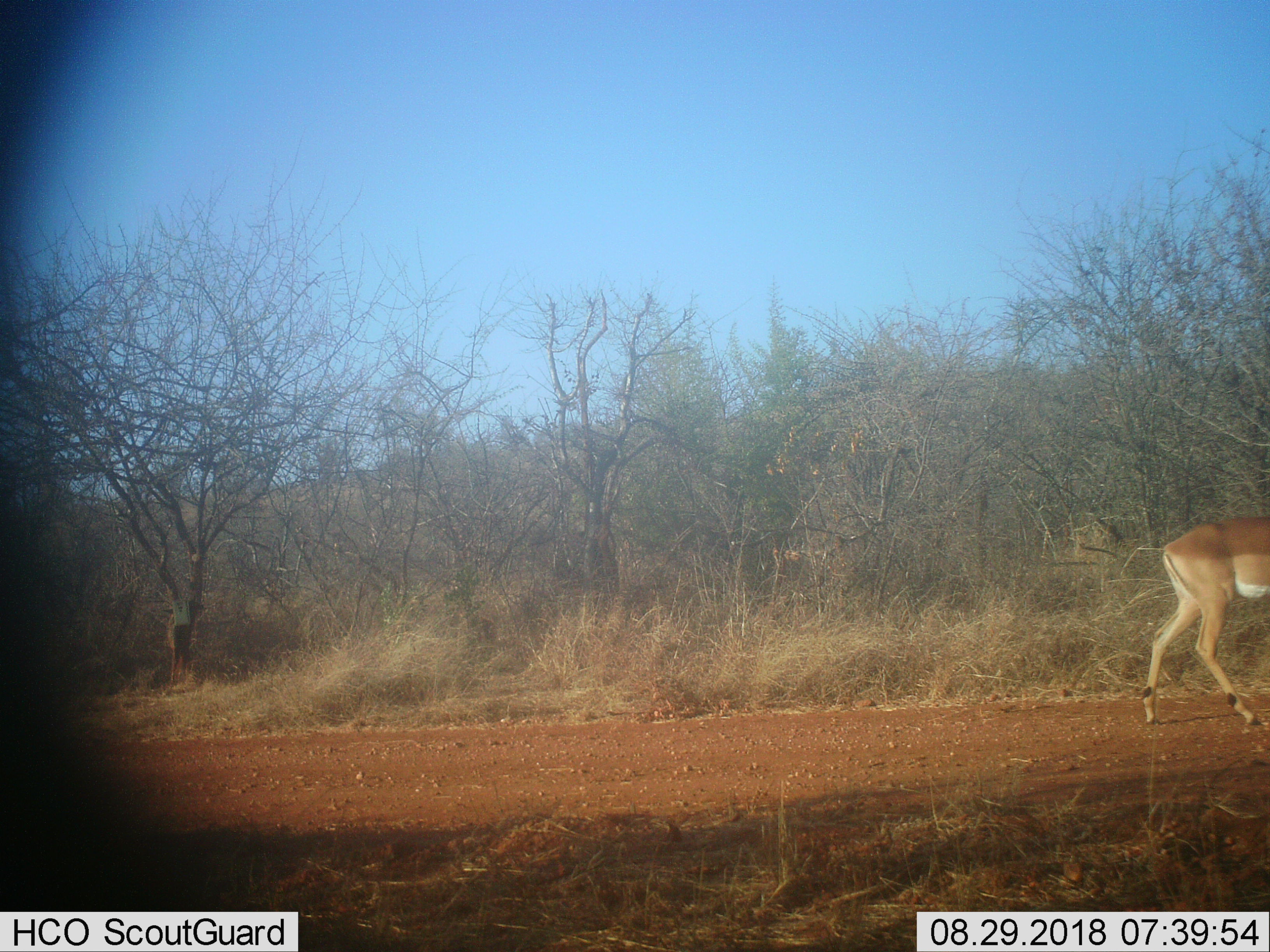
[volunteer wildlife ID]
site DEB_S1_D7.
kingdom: Animalia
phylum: Chordata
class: Mammalia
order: Artiodactyla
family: Bovidae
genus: Aepyceros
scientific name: Aepyceros melampus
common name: impala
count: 1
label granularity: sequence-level